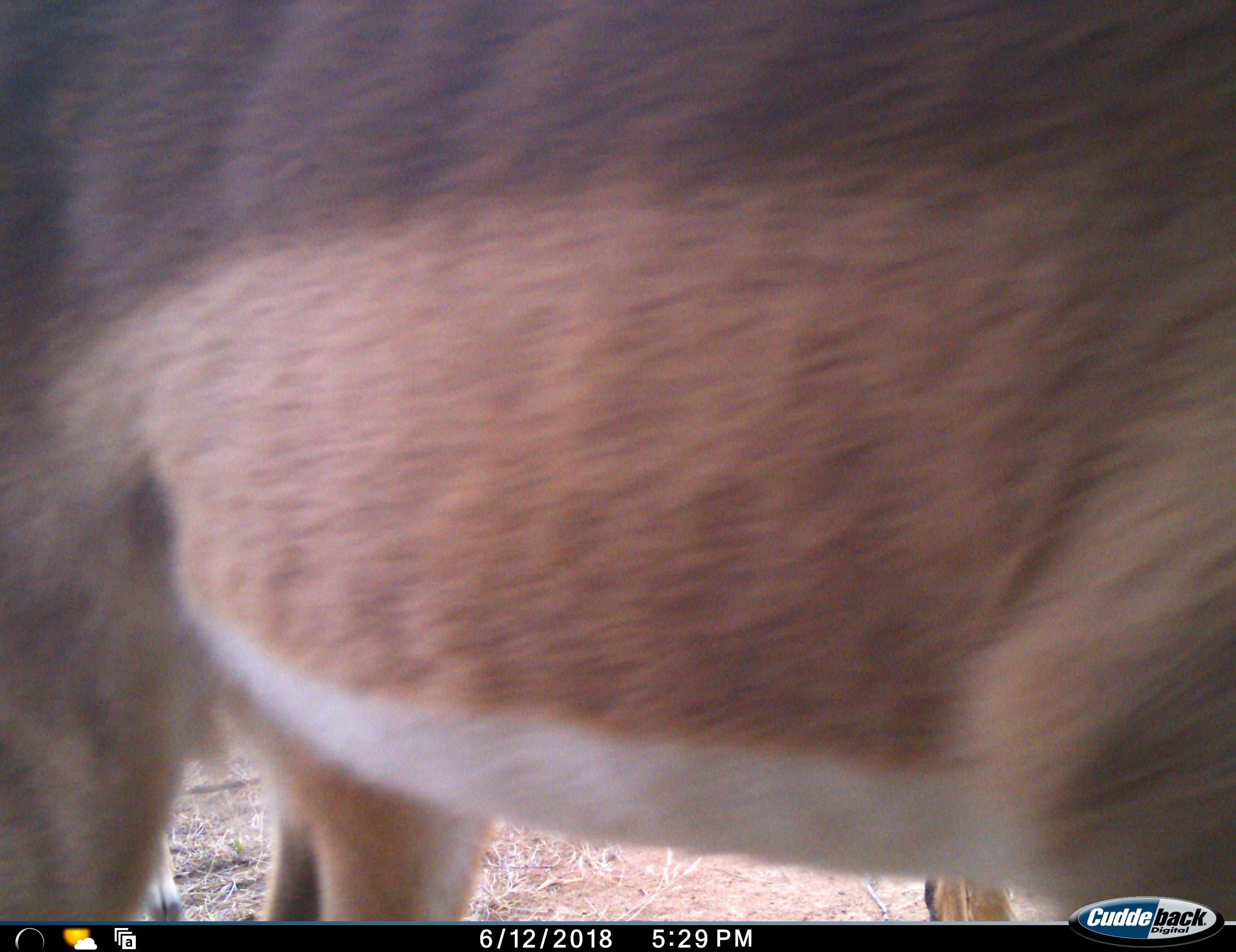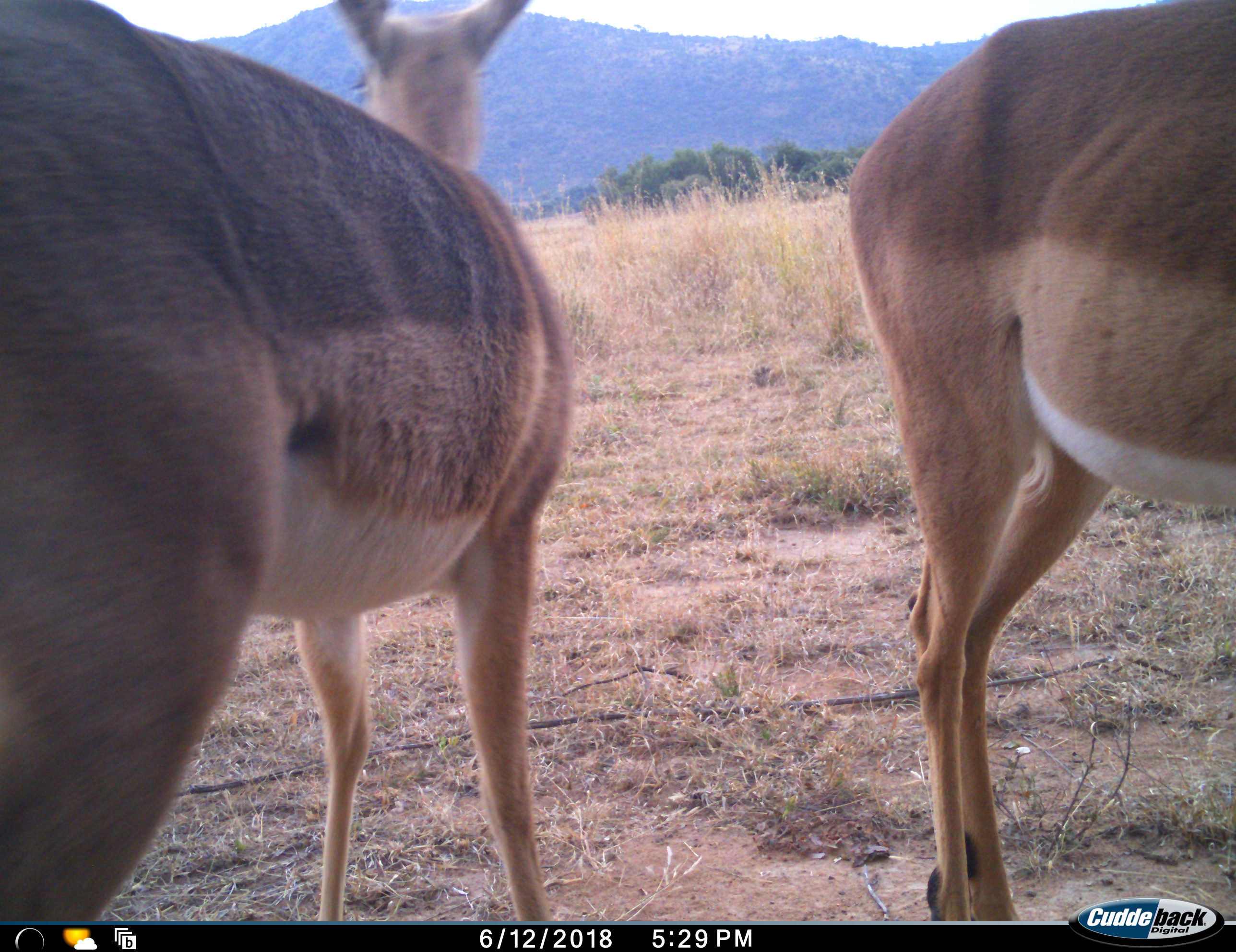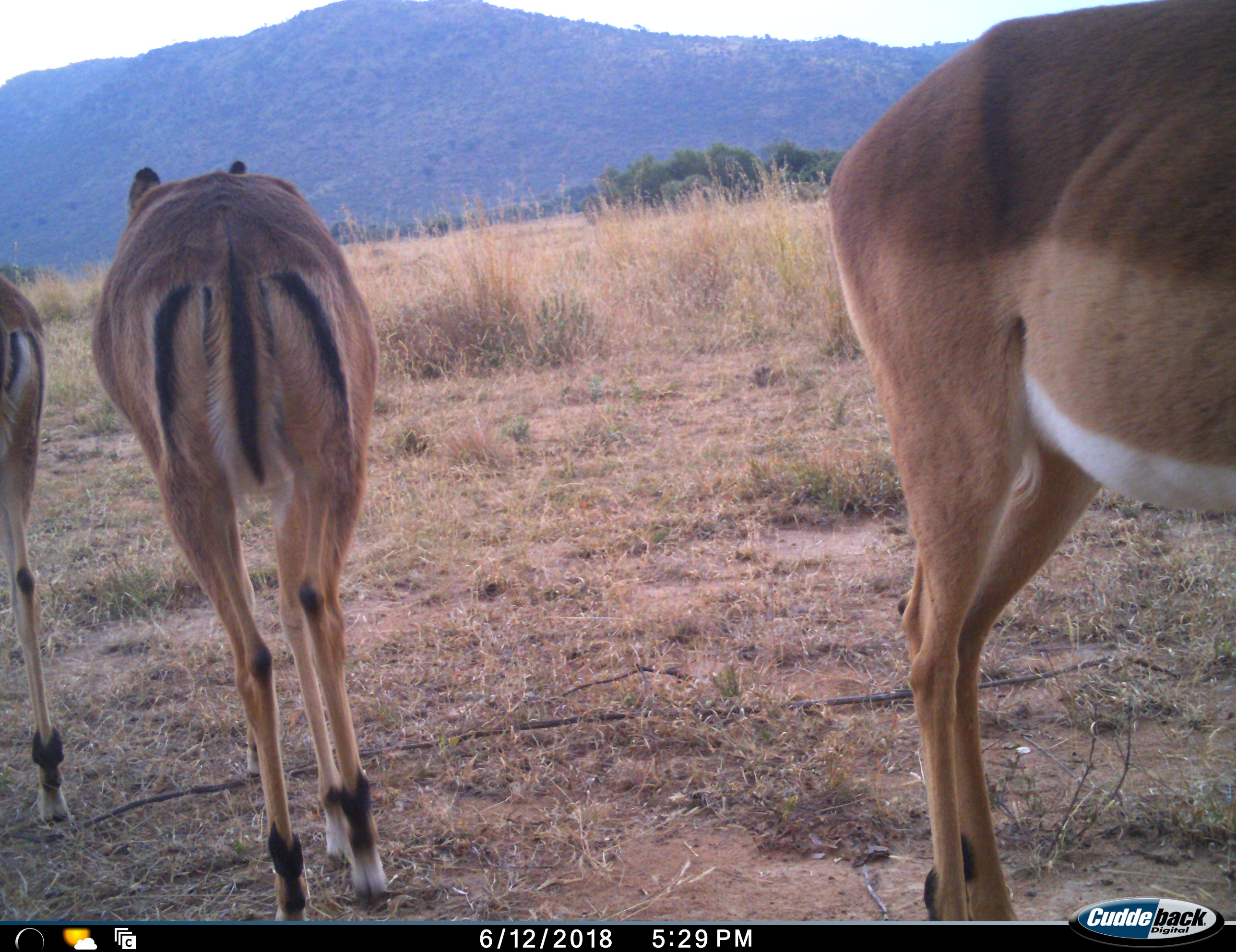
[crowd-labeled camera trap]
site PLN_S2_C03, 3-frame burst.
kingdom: Animalia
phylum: Chordata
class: Mammalia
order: Artiodactyla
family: Bovidae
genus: Aepyceros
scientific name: Aepyceros melampus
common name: impala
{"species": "impala (Aepyceros melampus)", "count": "3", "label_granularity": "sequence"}